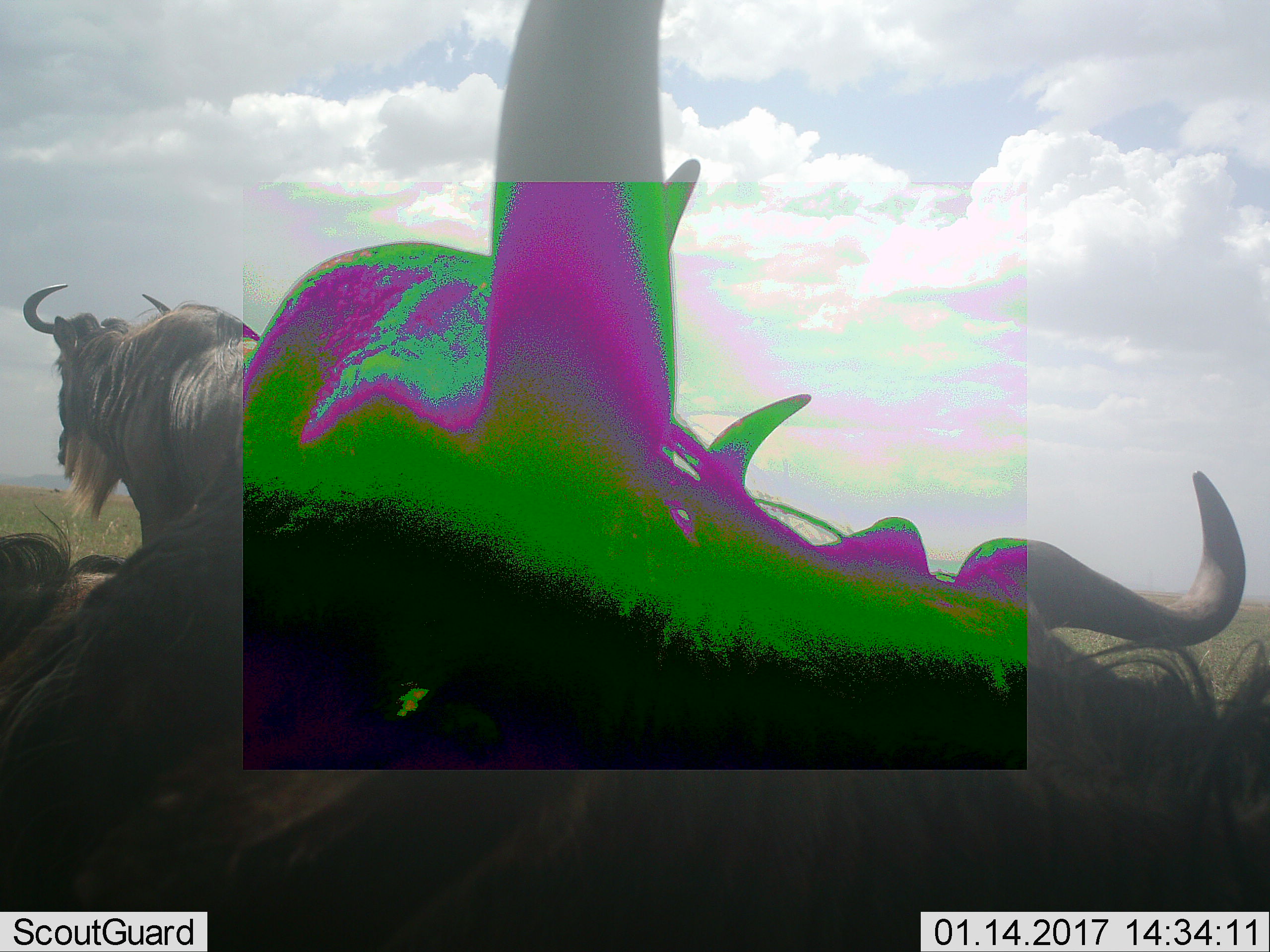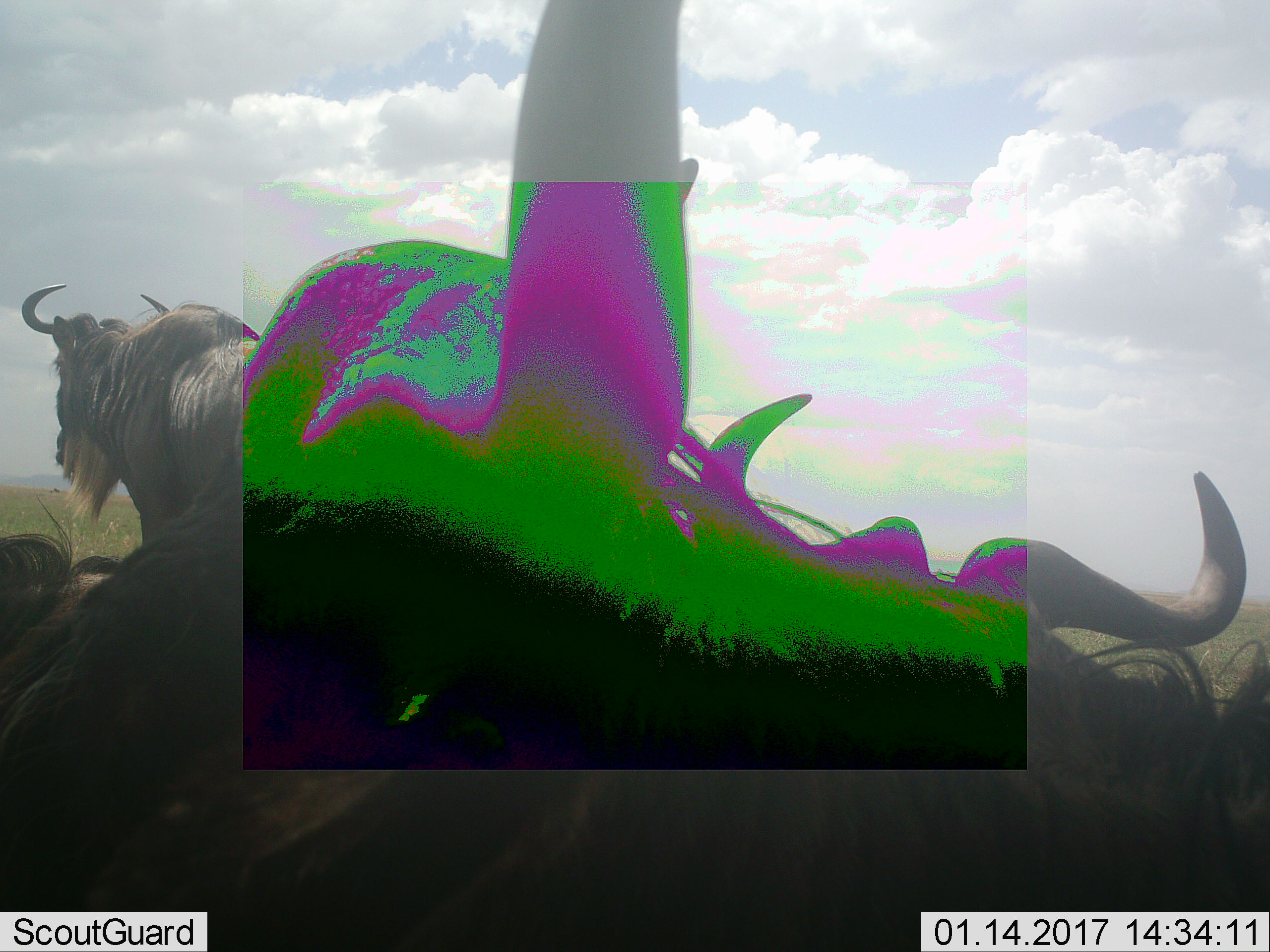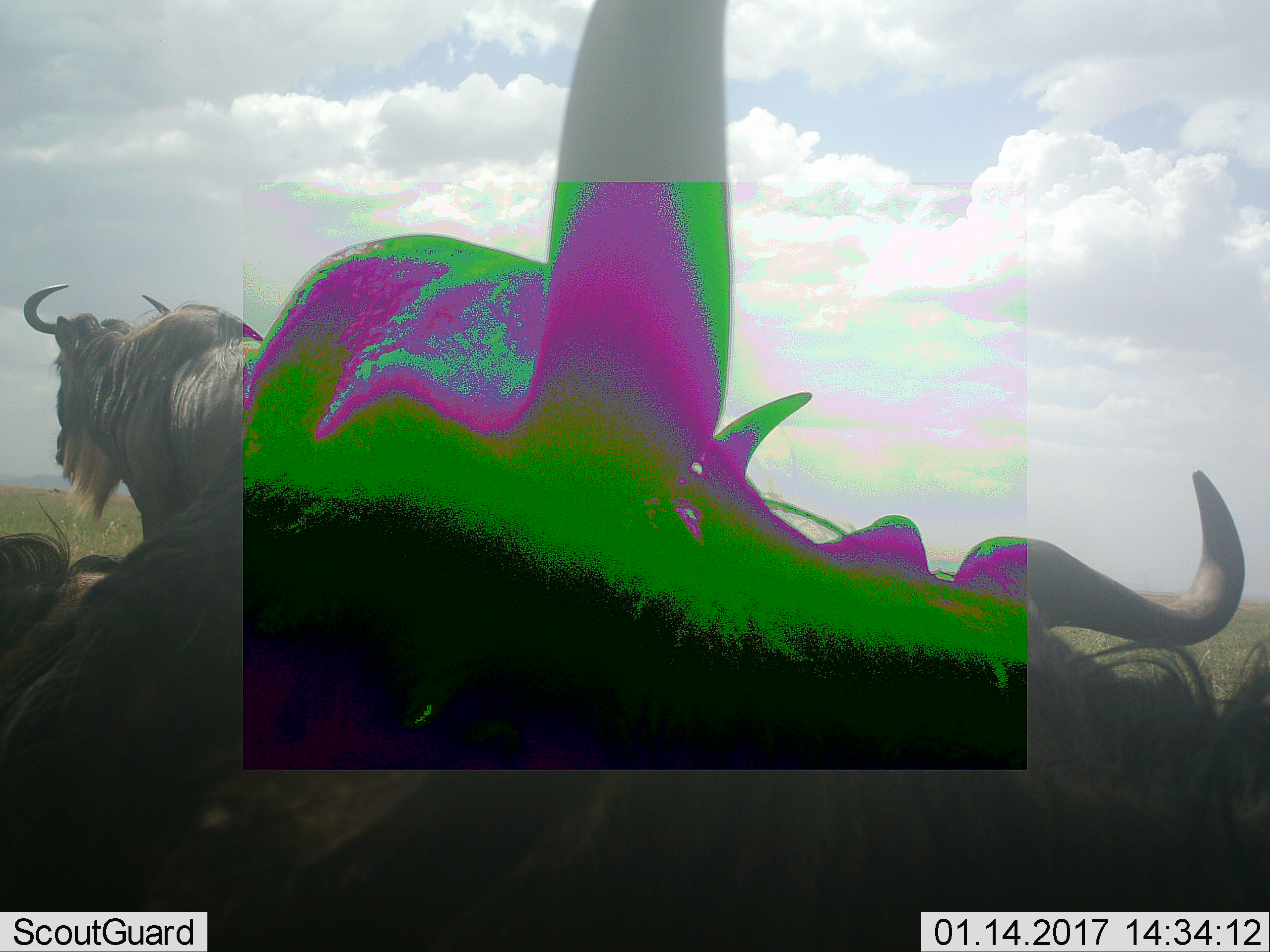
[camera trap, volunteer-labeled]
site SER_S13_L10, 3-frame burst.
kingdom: Animalia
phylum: Chordata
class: Mammalia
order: Artiodactyla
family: Bovidae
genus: Connochaetes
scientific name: Connochaetes taurinus taurinus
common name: blue wildebeest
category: wildebeestblue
Wildebeestblue (blue wildebeest) (Connochaetes taurinus taurinus), count 4. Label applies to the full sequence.